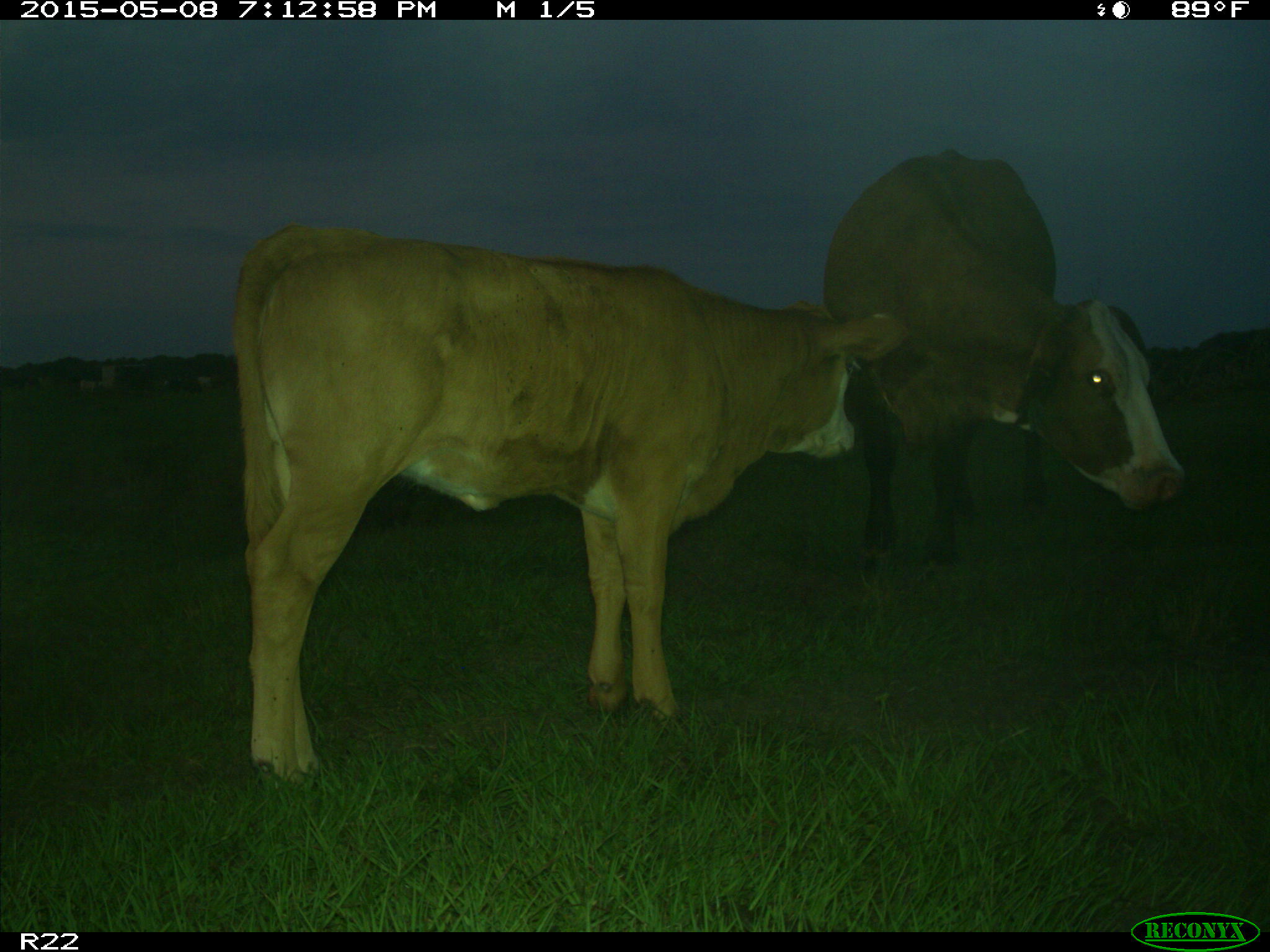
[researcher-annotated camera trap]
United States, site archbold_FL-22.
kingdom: Animalia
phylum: Chordata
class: Mammalia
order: Artiodactyla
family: Bovidae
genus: Bos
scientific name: Bos taurus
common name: domestic cow